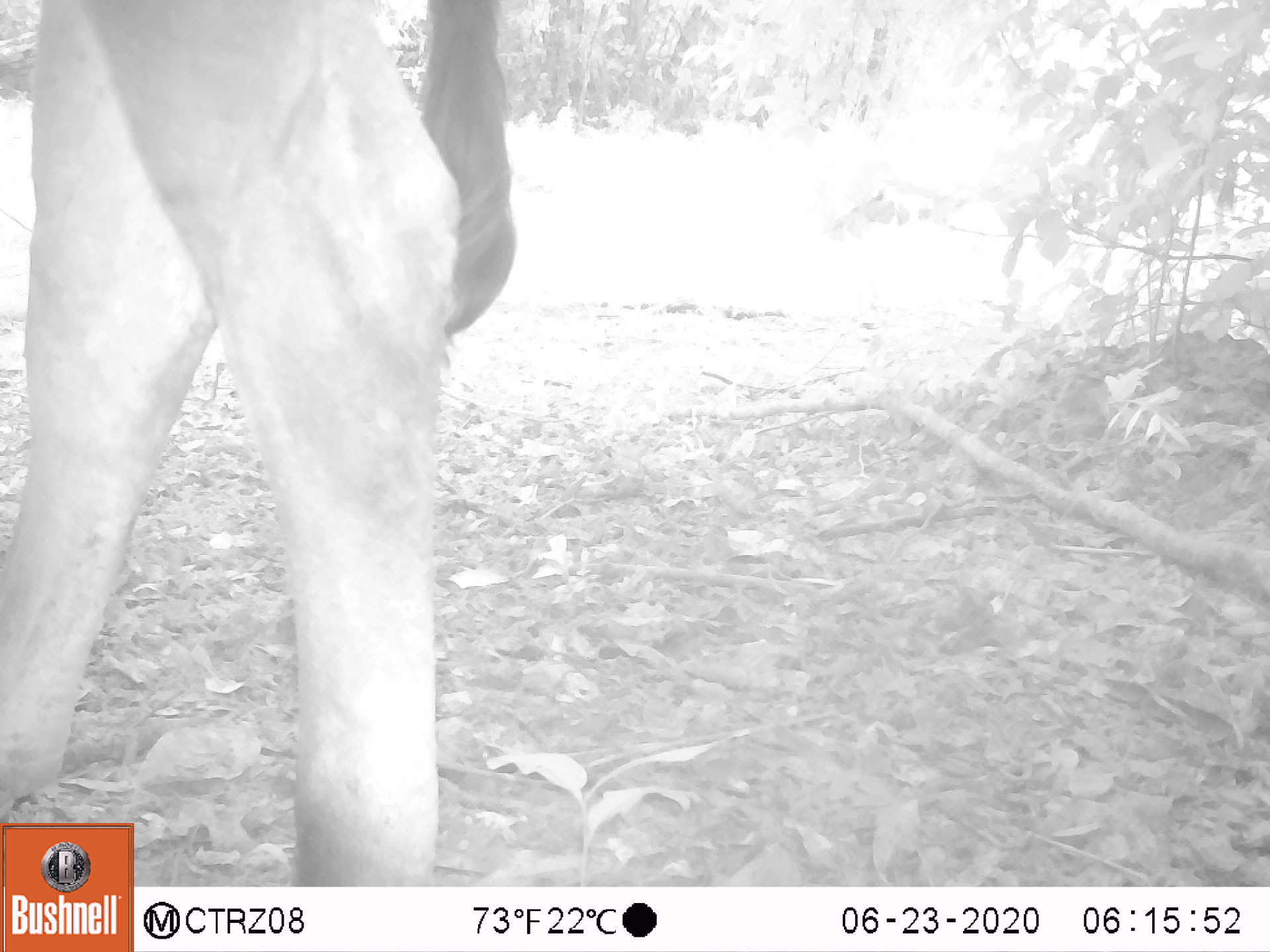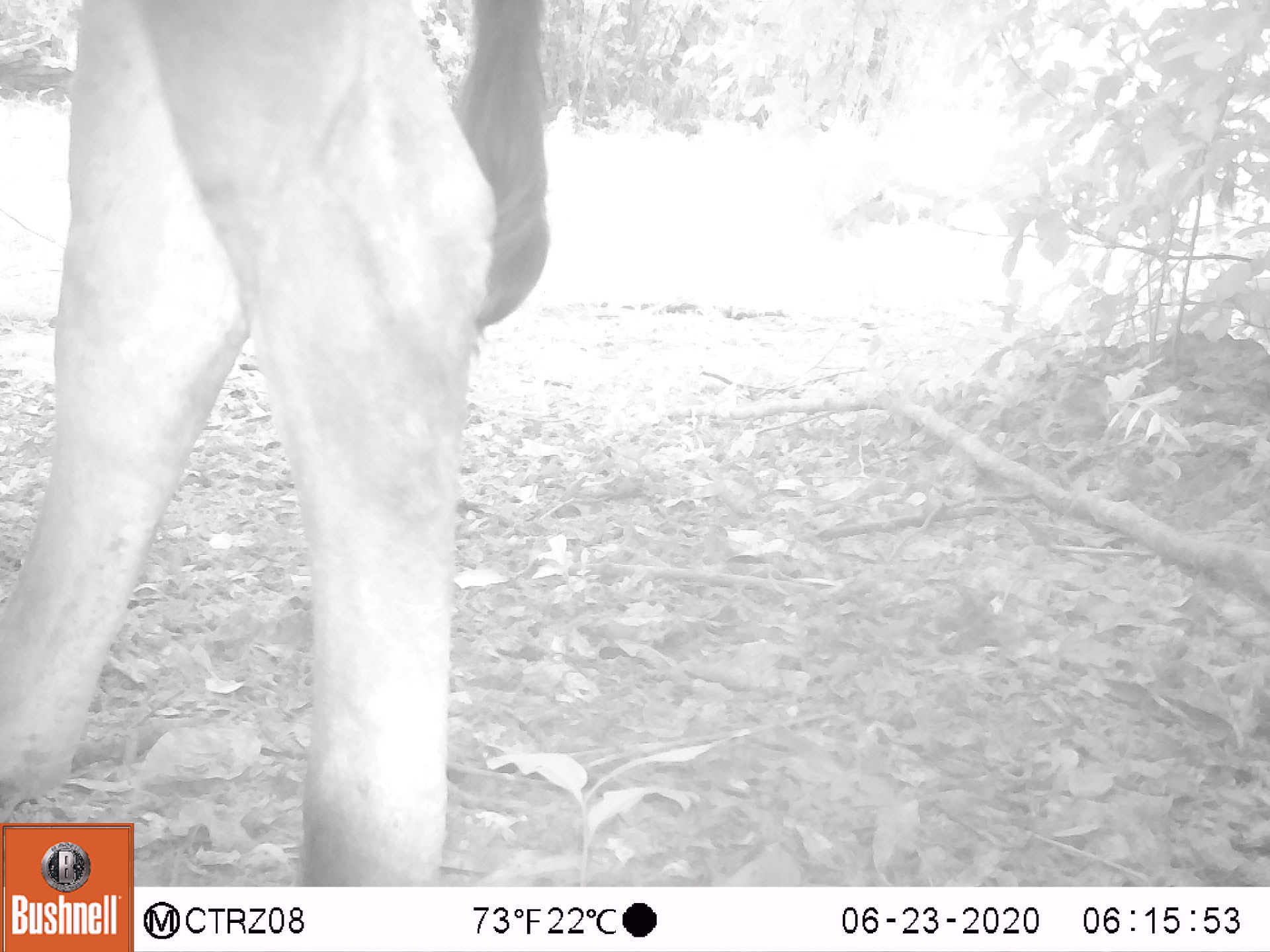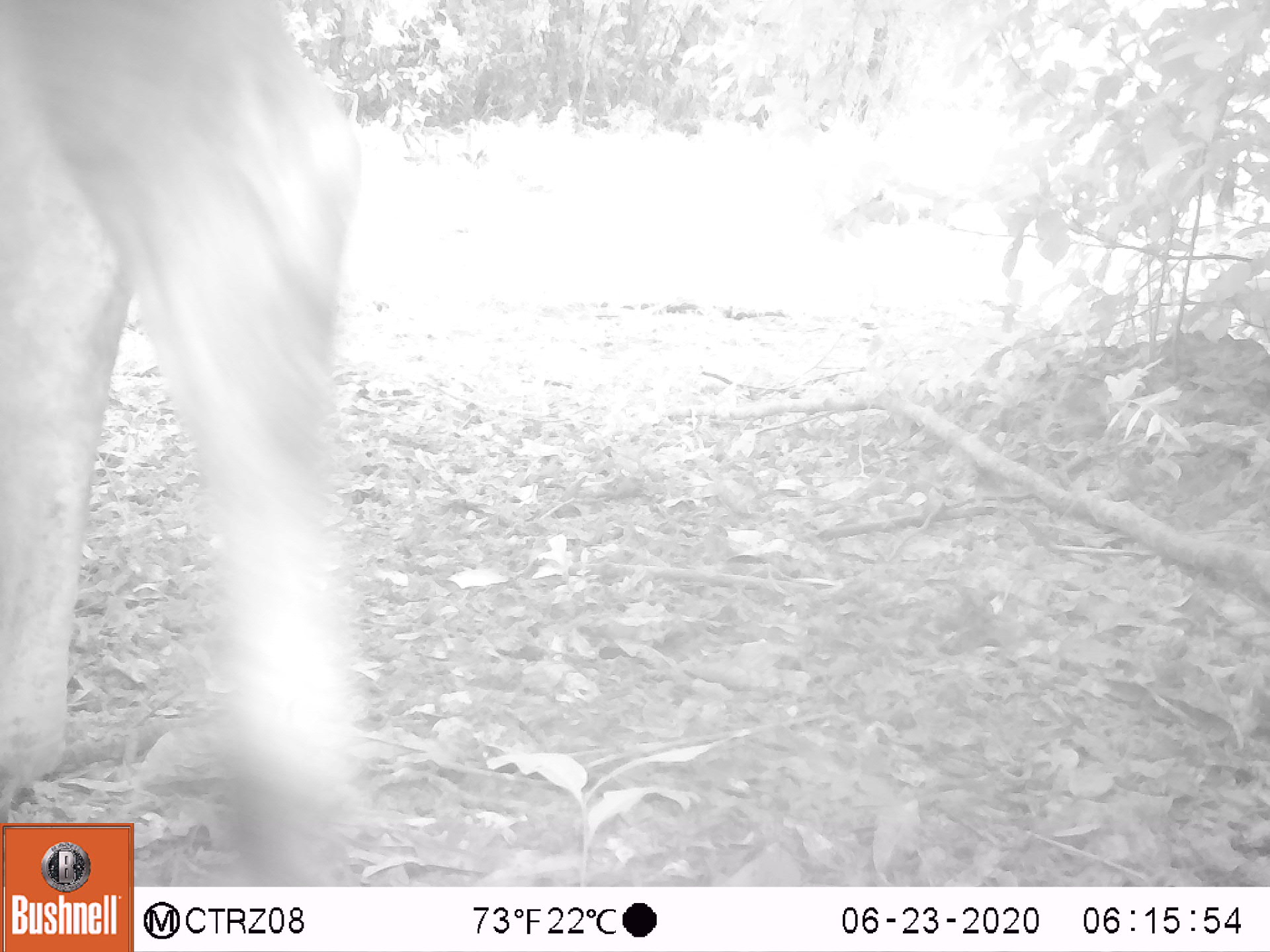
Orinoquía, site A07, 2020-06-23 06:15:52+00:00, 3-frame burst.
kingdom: Animalia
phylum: Chordata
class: Mammalia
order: Artiodactyla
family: Bovidae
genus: Bos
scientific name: Bos taurus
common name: cow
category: cattle